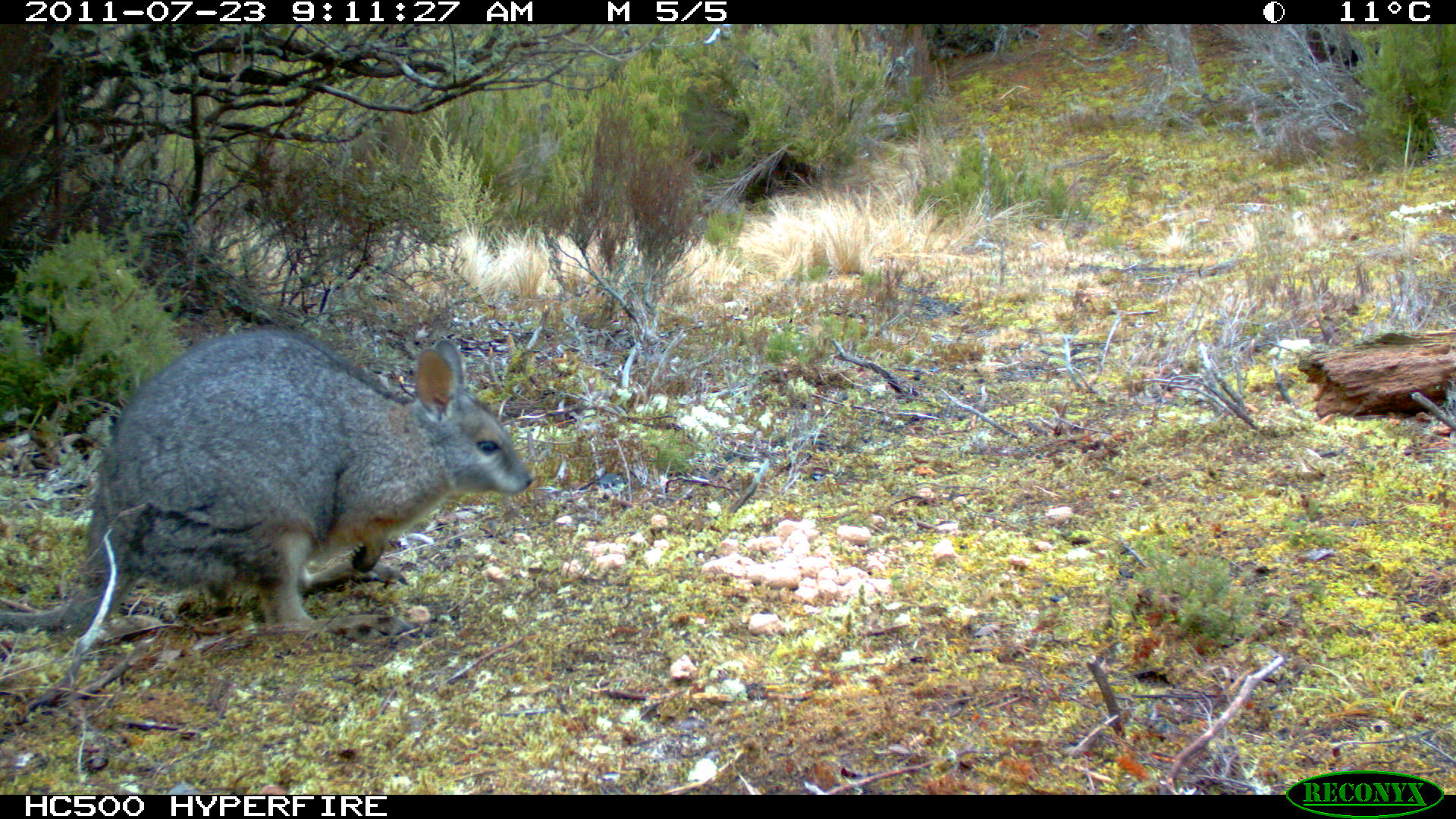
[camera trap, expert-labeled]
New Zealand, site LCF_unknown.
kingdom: Animalia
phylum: Chordata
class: Mammalia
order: Diprotodontia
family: Macropodidae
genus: Notamacropus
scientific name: Notamacropus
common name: wallaby